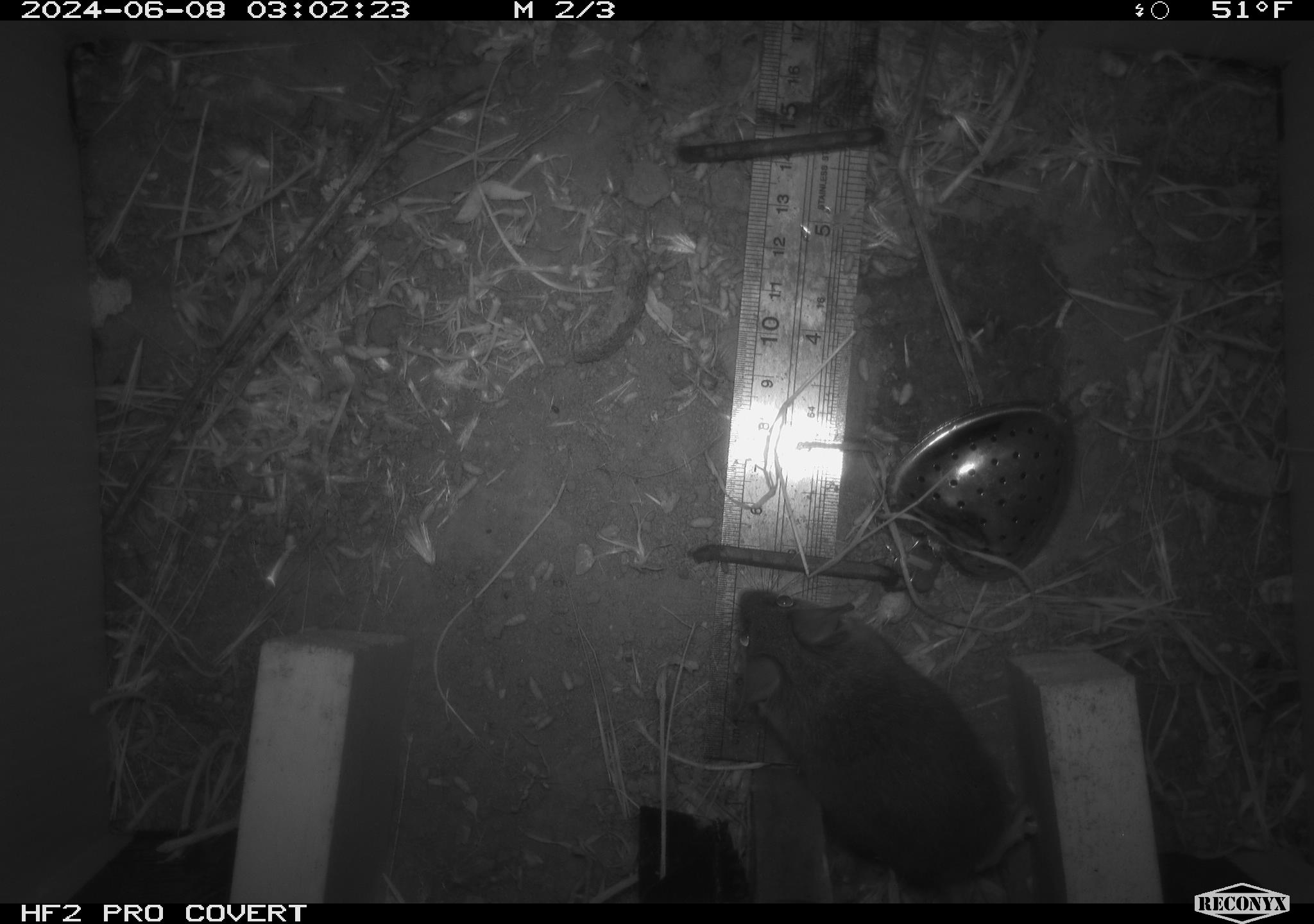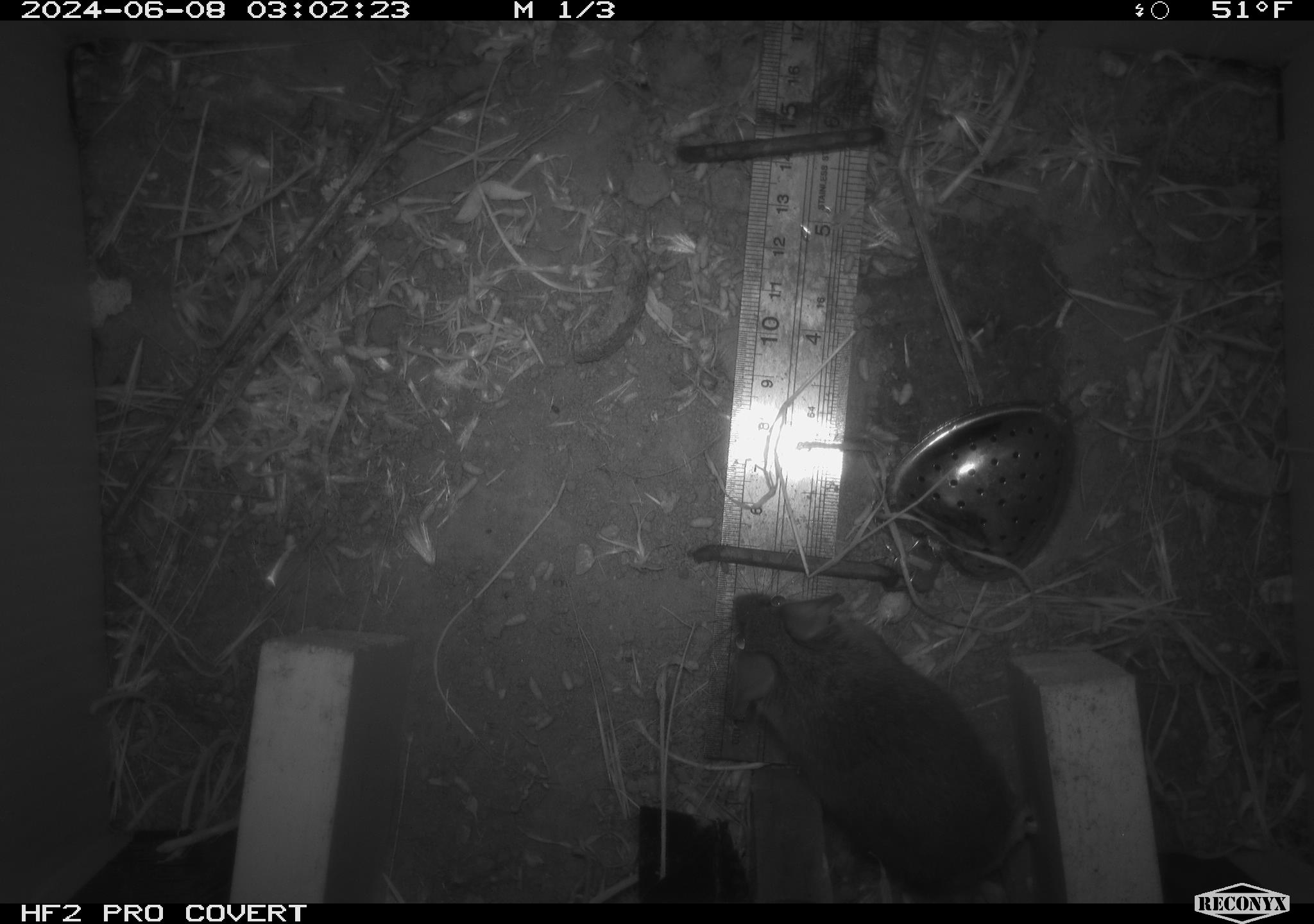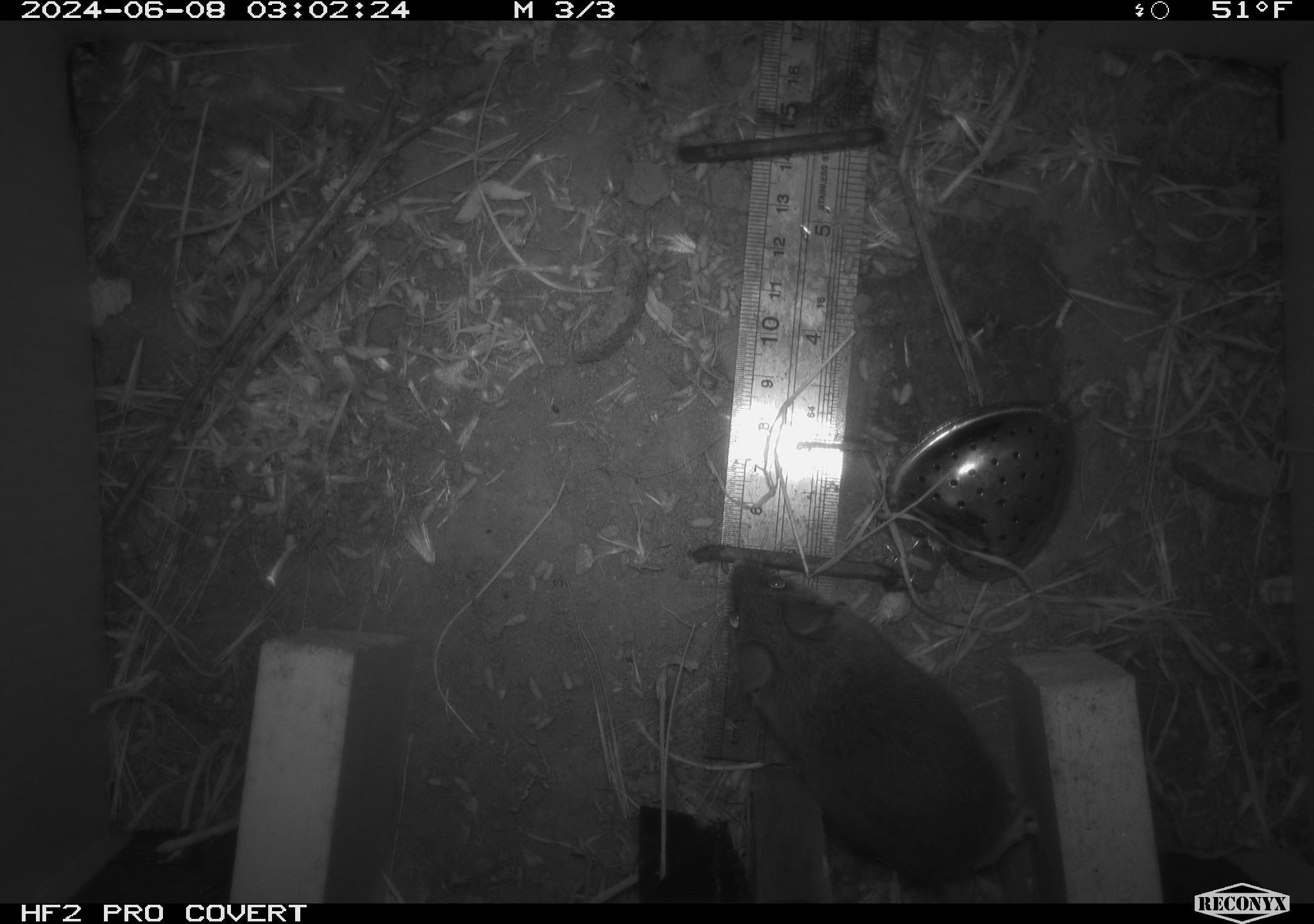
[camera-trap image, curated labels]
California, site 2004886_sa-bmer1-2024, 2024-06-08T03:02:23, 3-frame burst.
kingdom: Animalia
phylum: Chordata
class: Mammalia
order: Rodentia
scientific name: Rodentia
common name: mouse species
Mouse species (Rodentia).